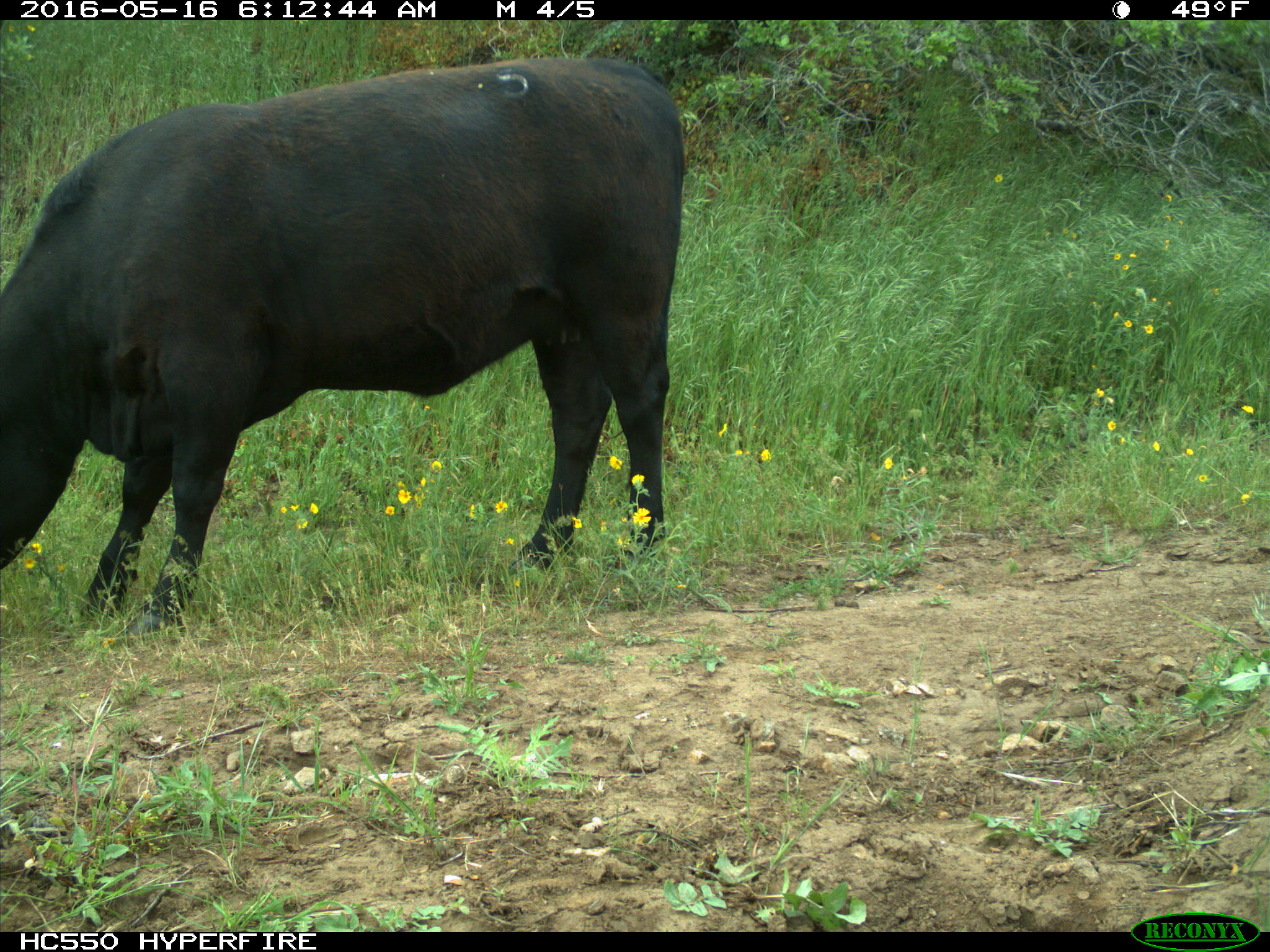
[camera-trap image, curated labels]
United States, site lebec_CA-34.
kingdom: Animalia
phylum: Chordata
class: Mammalia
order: Artiodactyla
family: Bovidae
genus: Bos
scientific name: Bos taurus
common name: domestic cow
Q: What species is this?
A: Bos taurus (domestic cow).